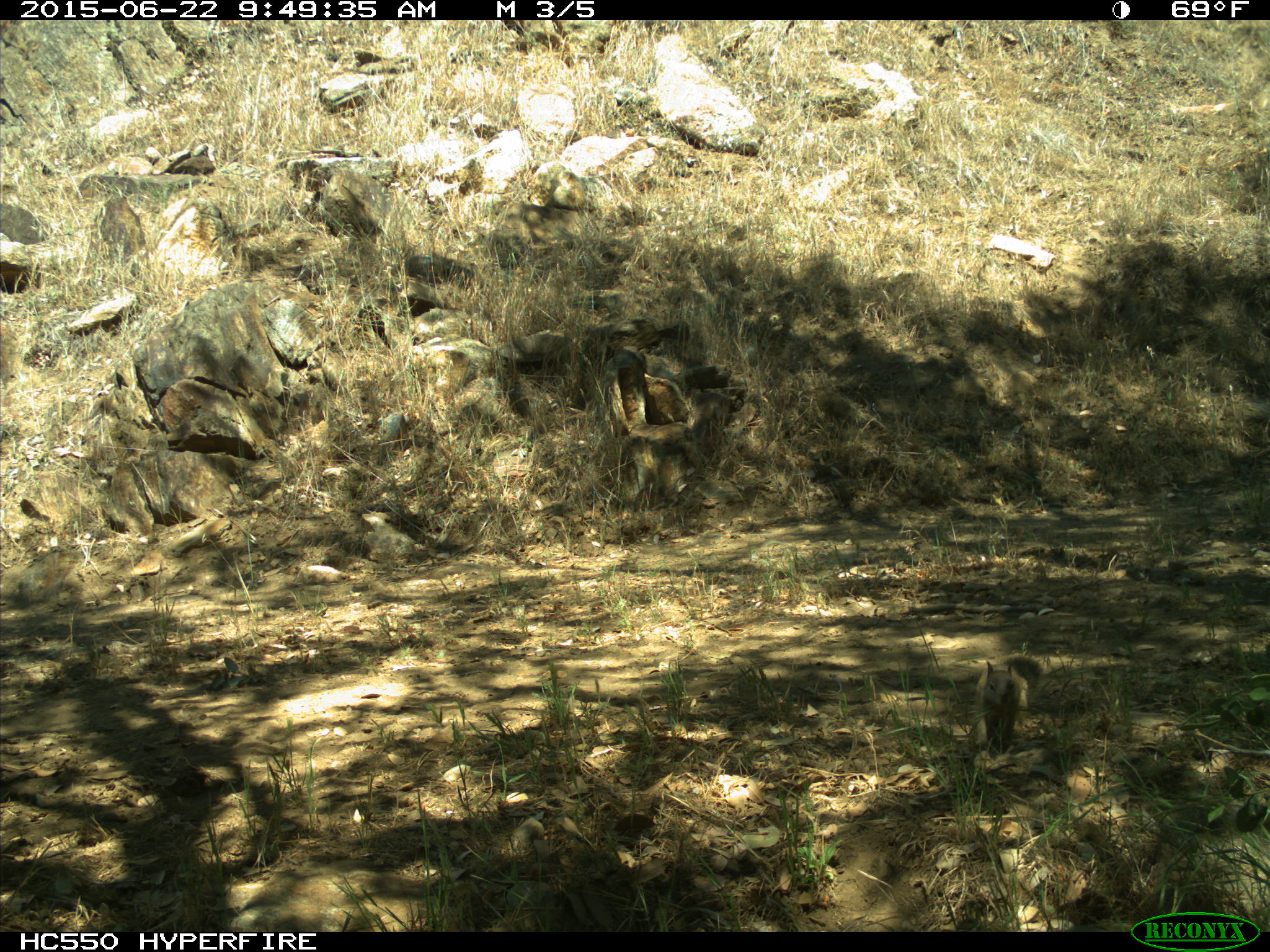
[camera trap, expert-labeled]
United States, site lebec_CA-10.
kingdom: Animalia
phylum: Chordata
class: Mammalia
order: Rodentia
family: Sciuridae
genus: Otospermophilus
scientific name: Otospermophilus beecheyi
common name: california ground squirrel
Otospermophilus beecheyi (california ground squirrel).